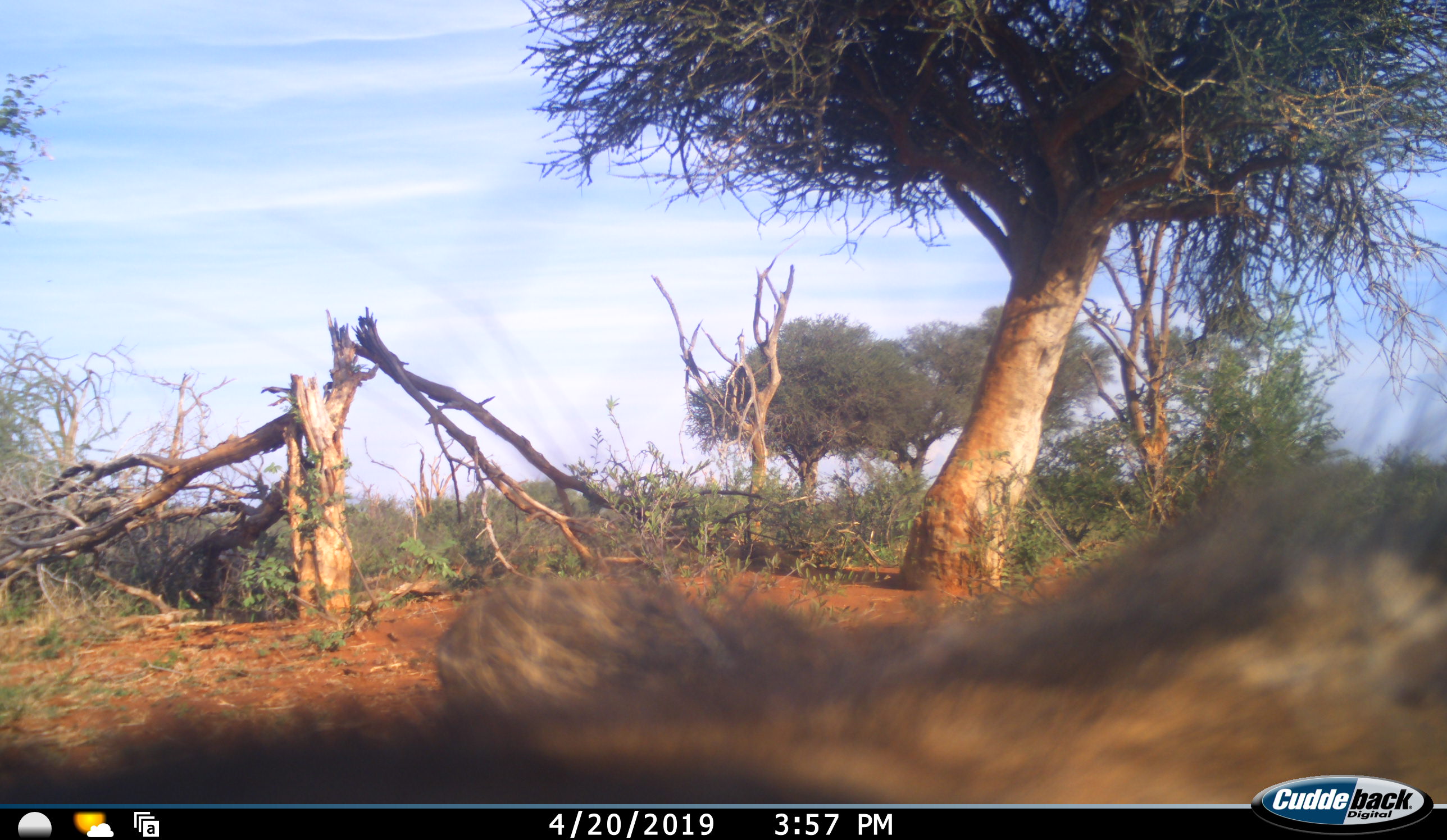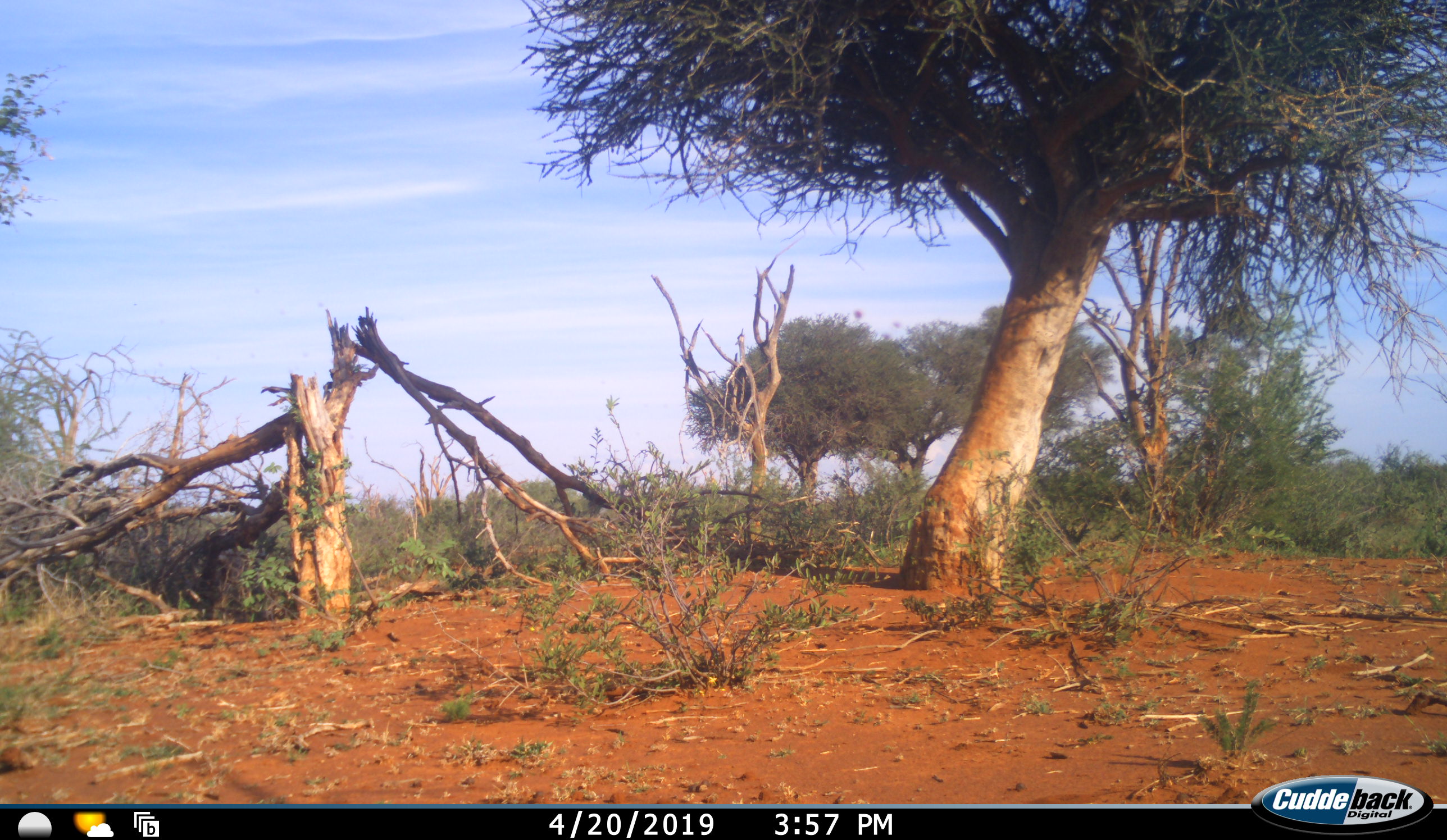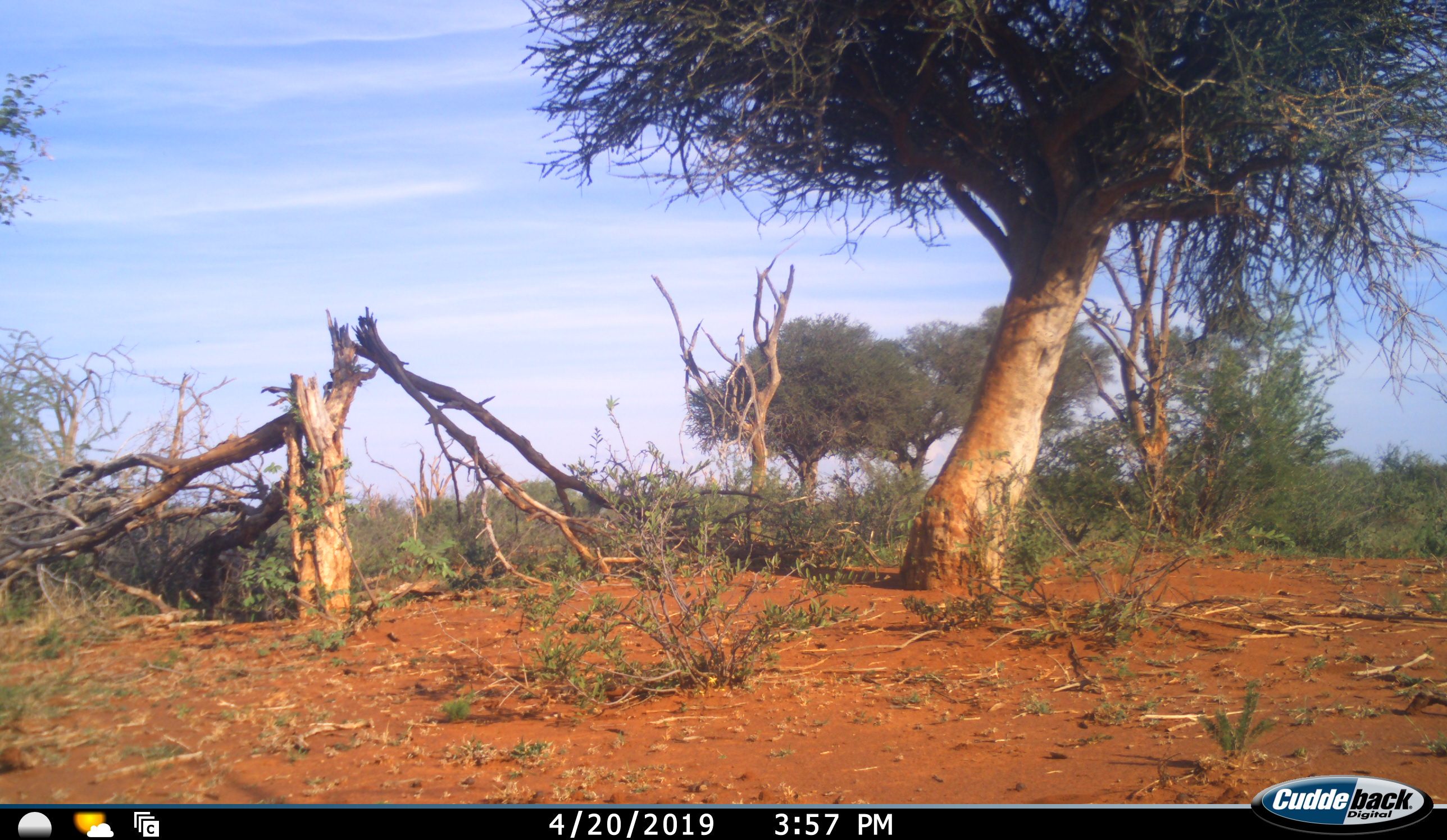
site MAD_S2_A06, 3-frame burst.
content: unidentified animal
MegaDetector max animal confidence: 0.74